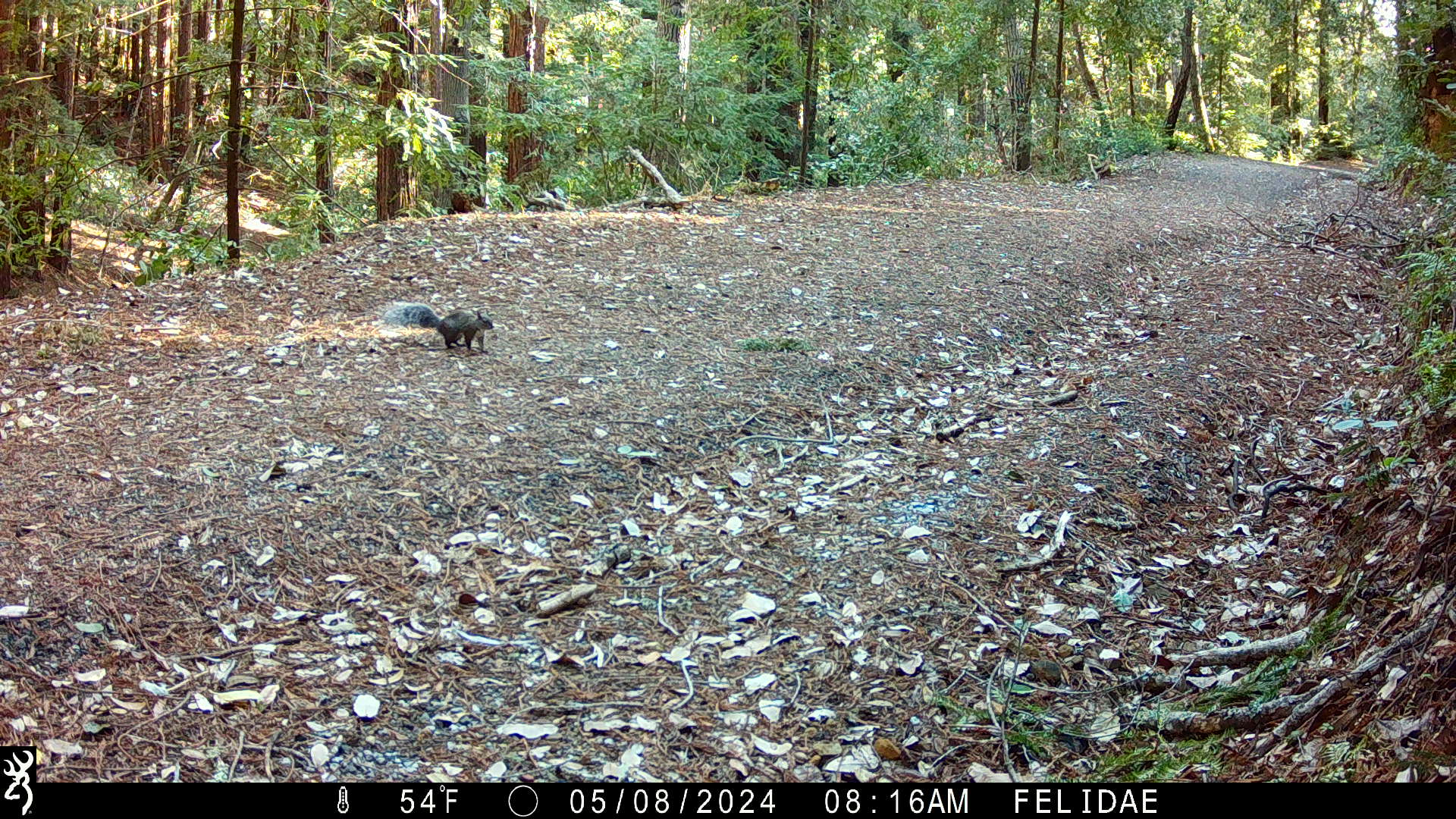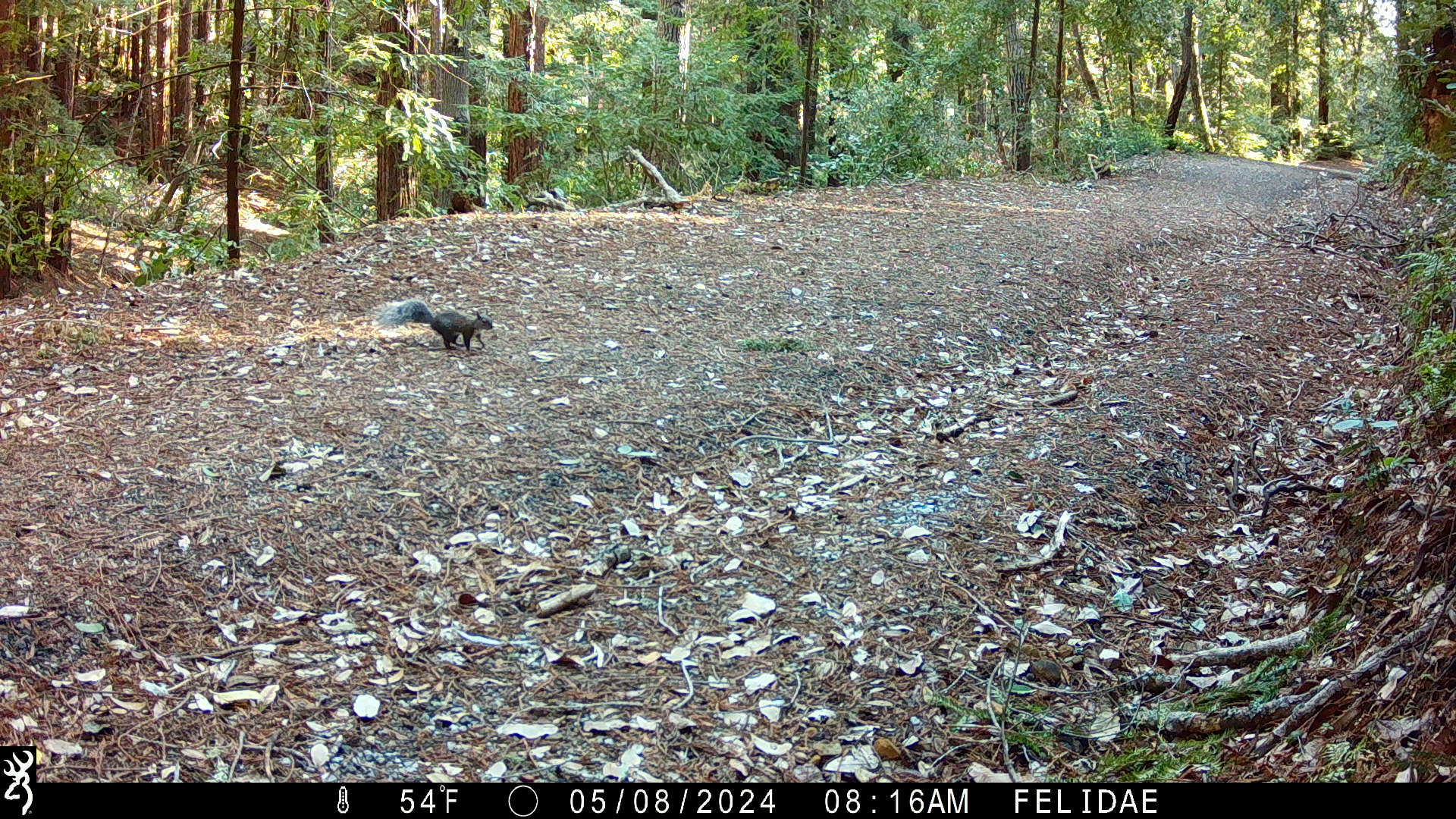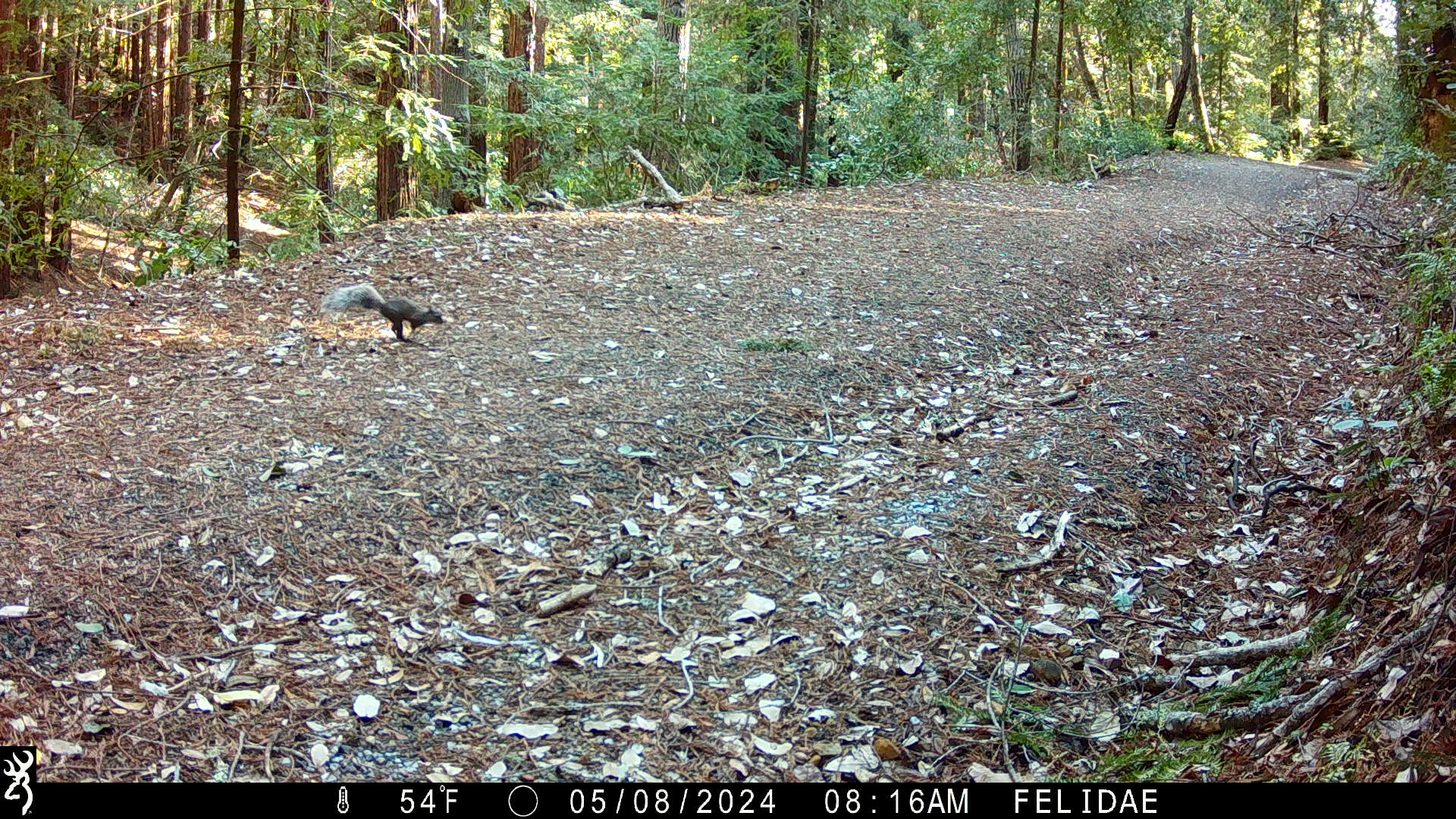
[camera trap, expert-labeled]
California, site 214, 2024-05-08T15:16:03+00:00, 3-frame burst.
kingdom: Animalia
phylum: Chordata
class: Mammalia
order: Rodentia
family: Sciuridae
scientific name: Sciuridae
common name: squirrel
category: unknown squirrel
Unknown squirrel (squirrel) (Sciuridae).